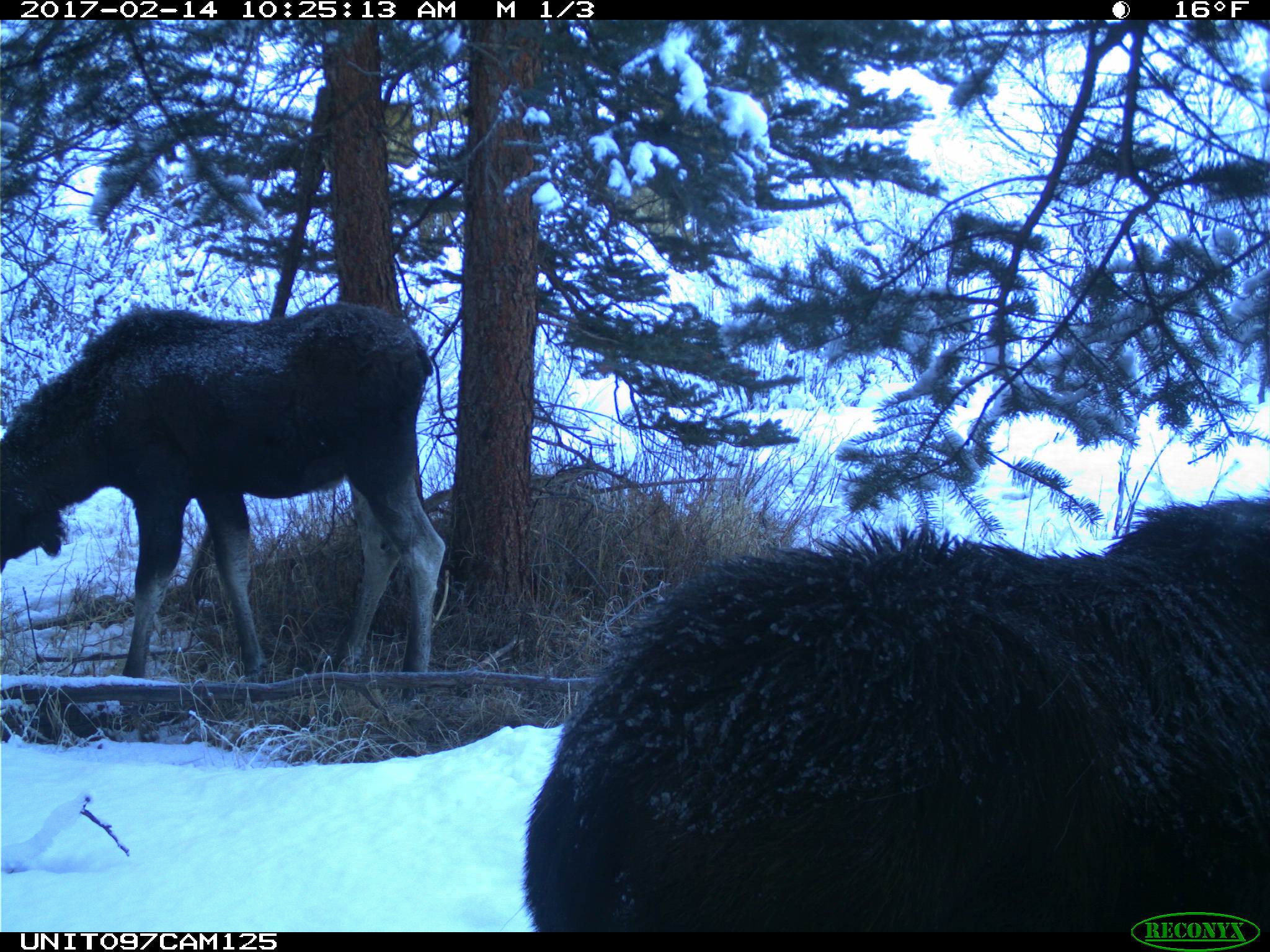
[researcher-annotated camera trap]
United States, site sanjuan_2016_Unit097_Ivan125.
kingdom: Animalia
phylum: Chordata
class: Mammalia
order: Artiodactyla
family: Cervidae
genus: Alces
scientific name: Alces alces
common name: moose